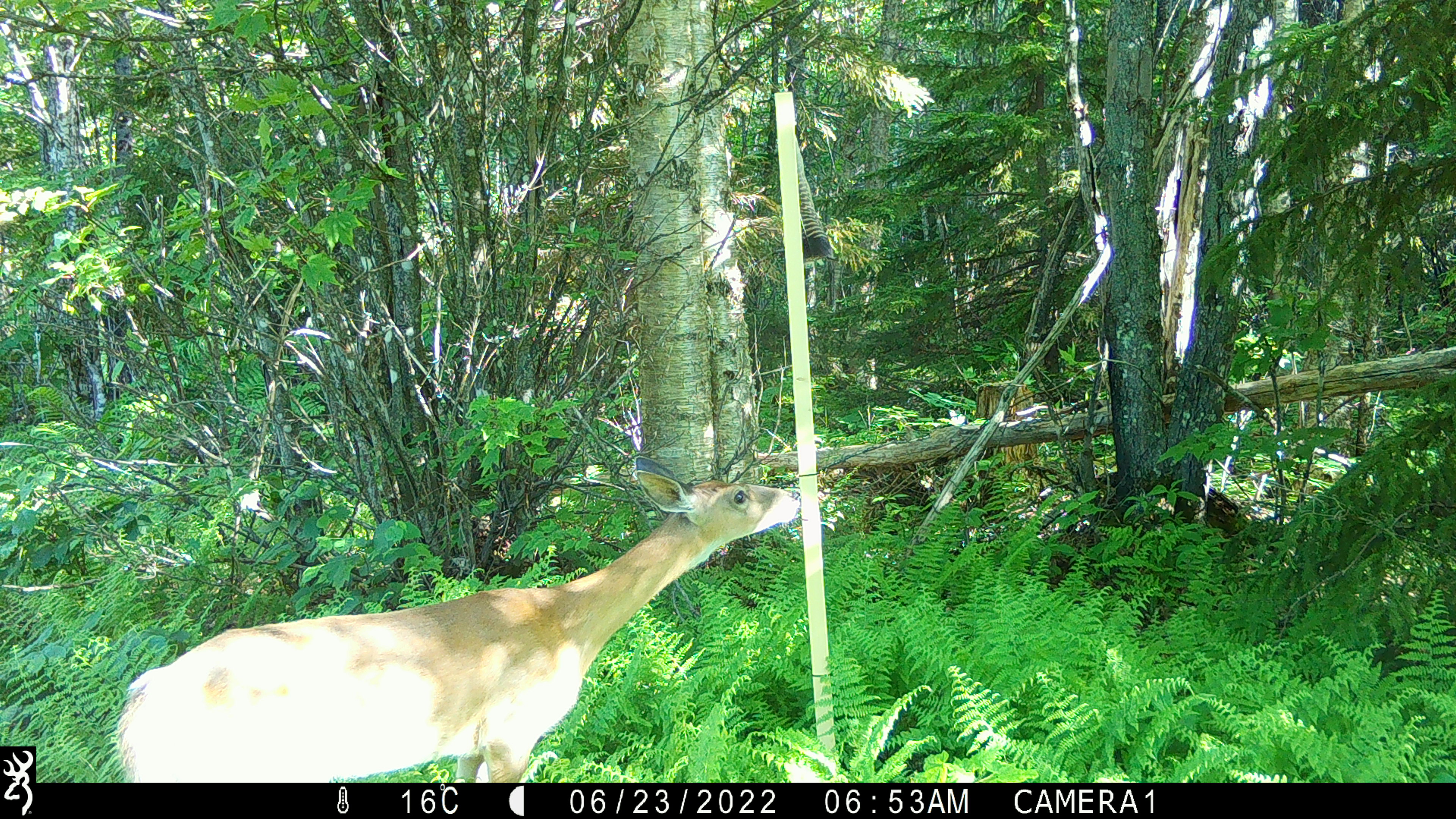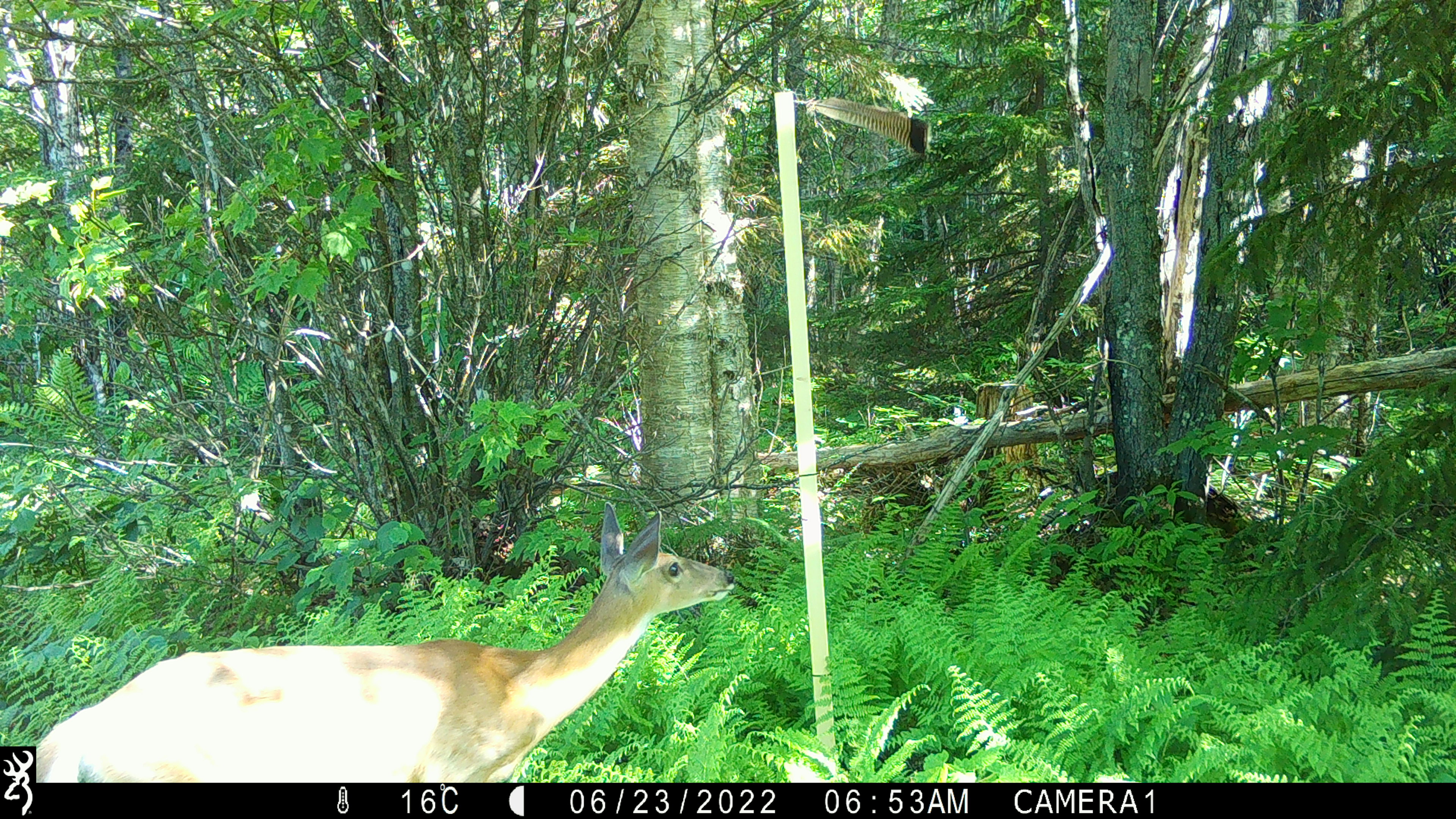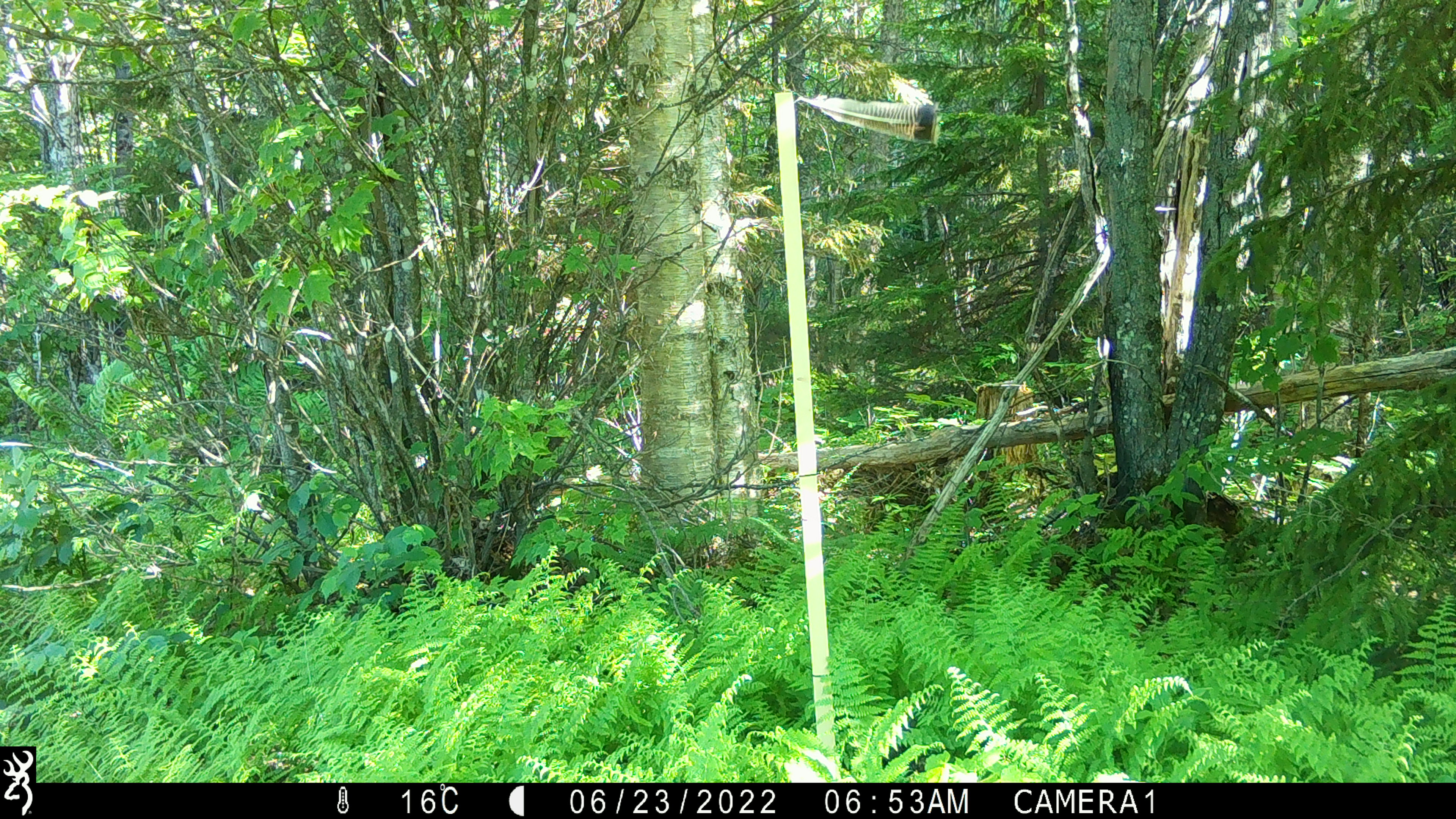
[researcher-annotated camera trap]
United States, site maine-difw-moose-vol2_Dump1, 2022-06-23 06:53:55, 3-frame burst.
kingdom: Animalia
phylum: Chordata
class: Mammalia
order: Artiodactyla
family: Cervidae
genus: Odocoileus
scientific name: Odocoileus virginianus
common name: white-tailed deer